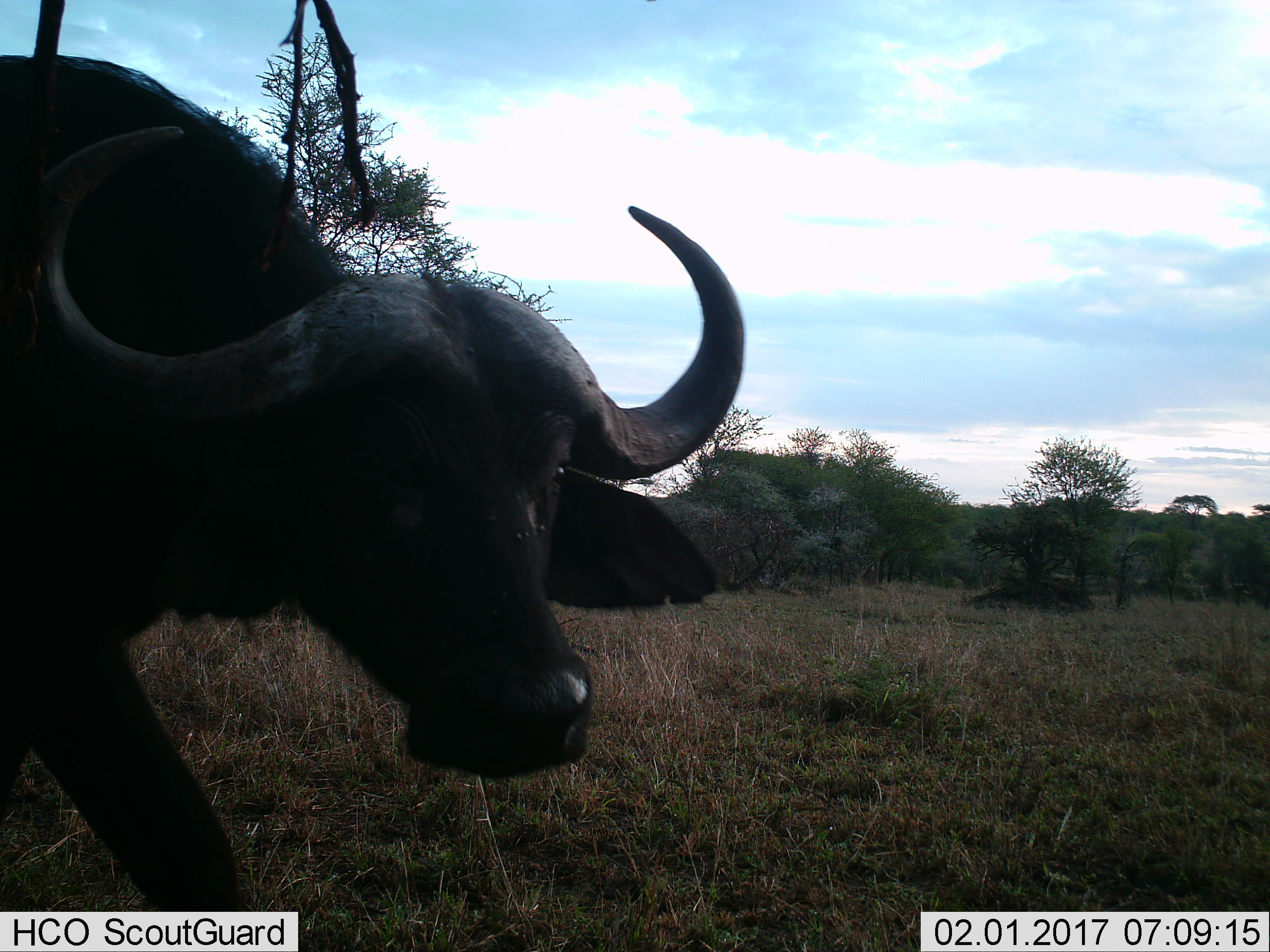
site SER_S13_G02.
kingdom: Animalia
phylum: Chordata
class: Mammalia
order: Artiodactyla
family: Bovidae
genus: Syncerus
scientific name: Syncerus caffer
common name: african buffalo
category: buffalo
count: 1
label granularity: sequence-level